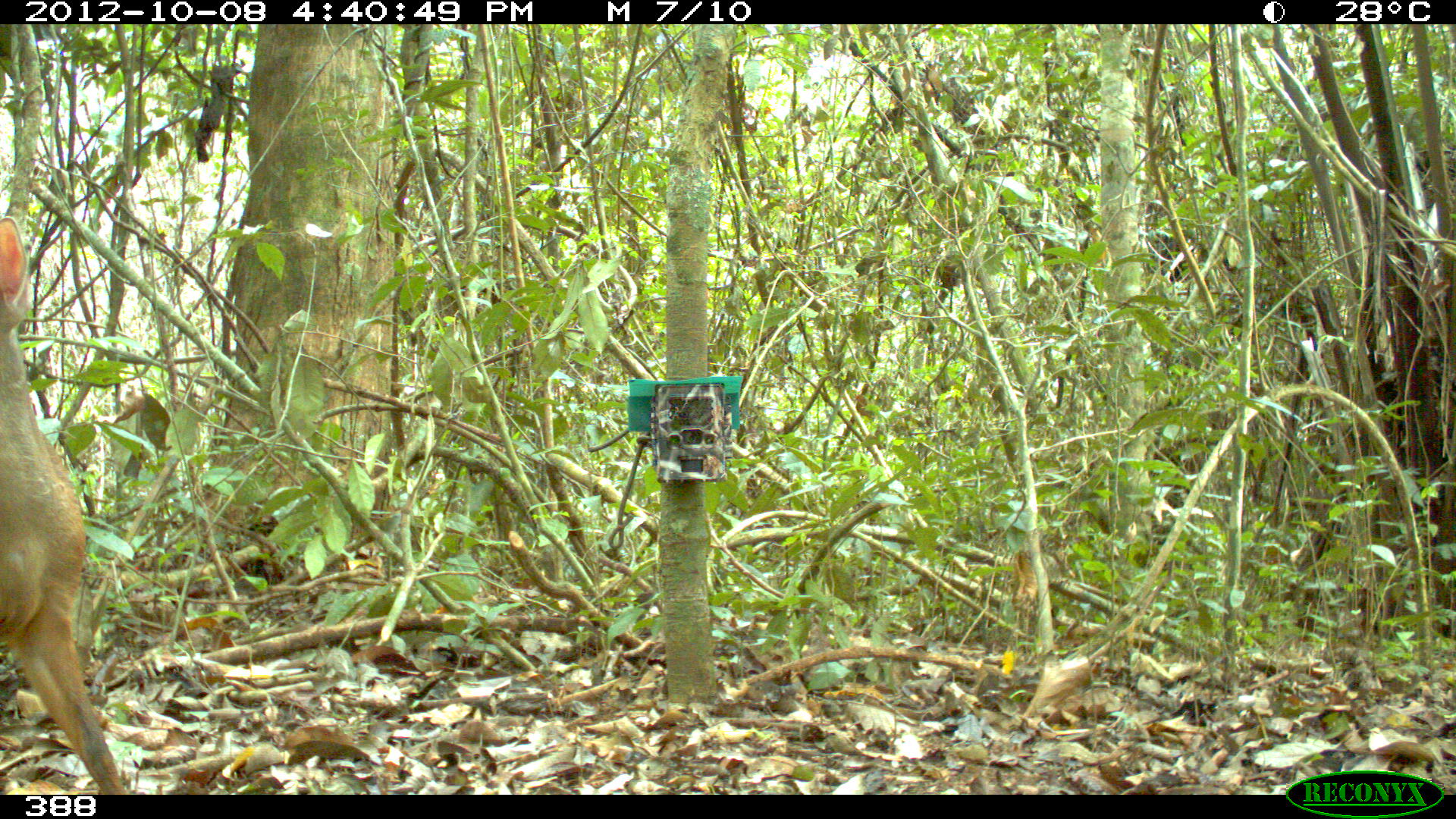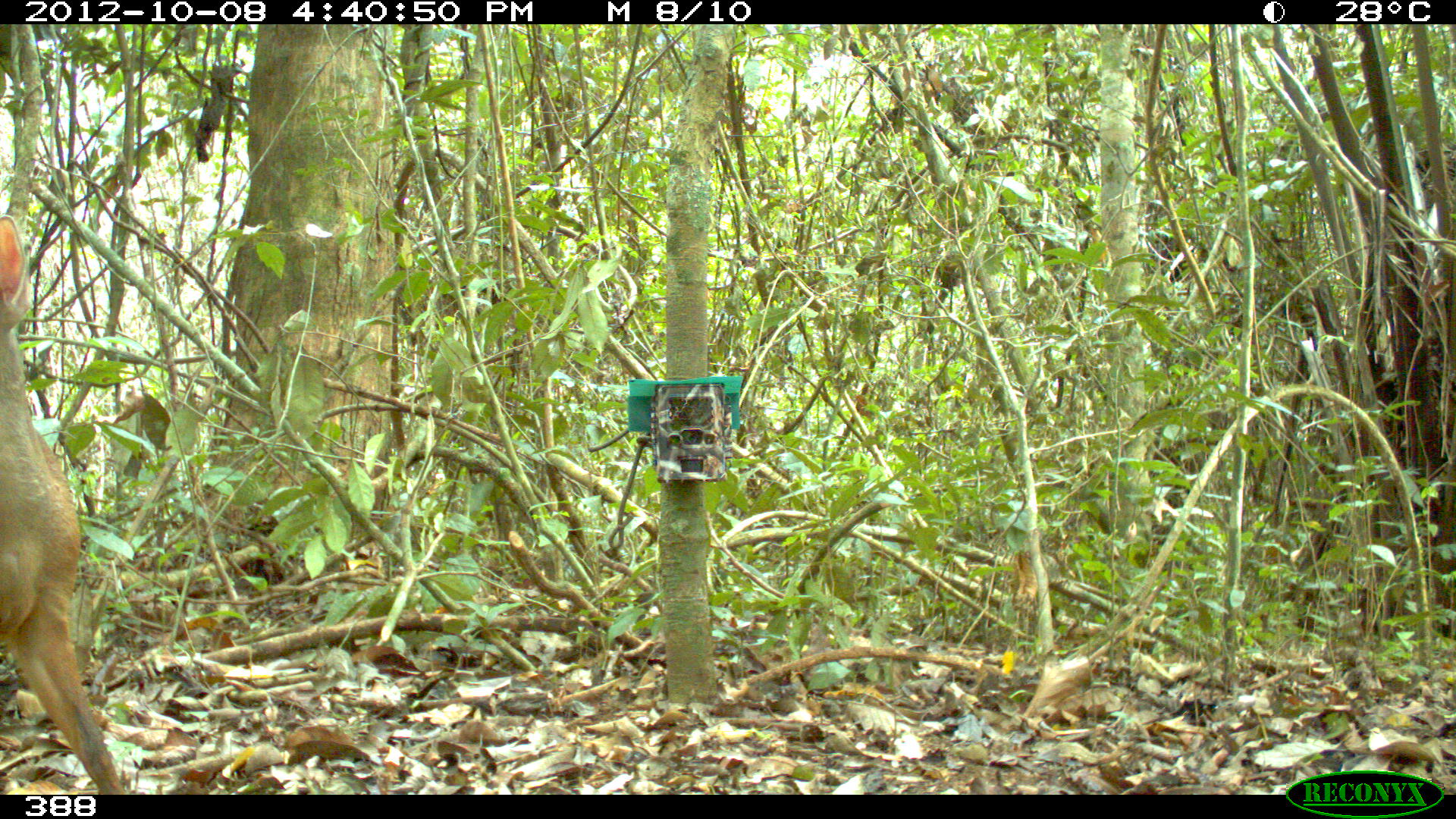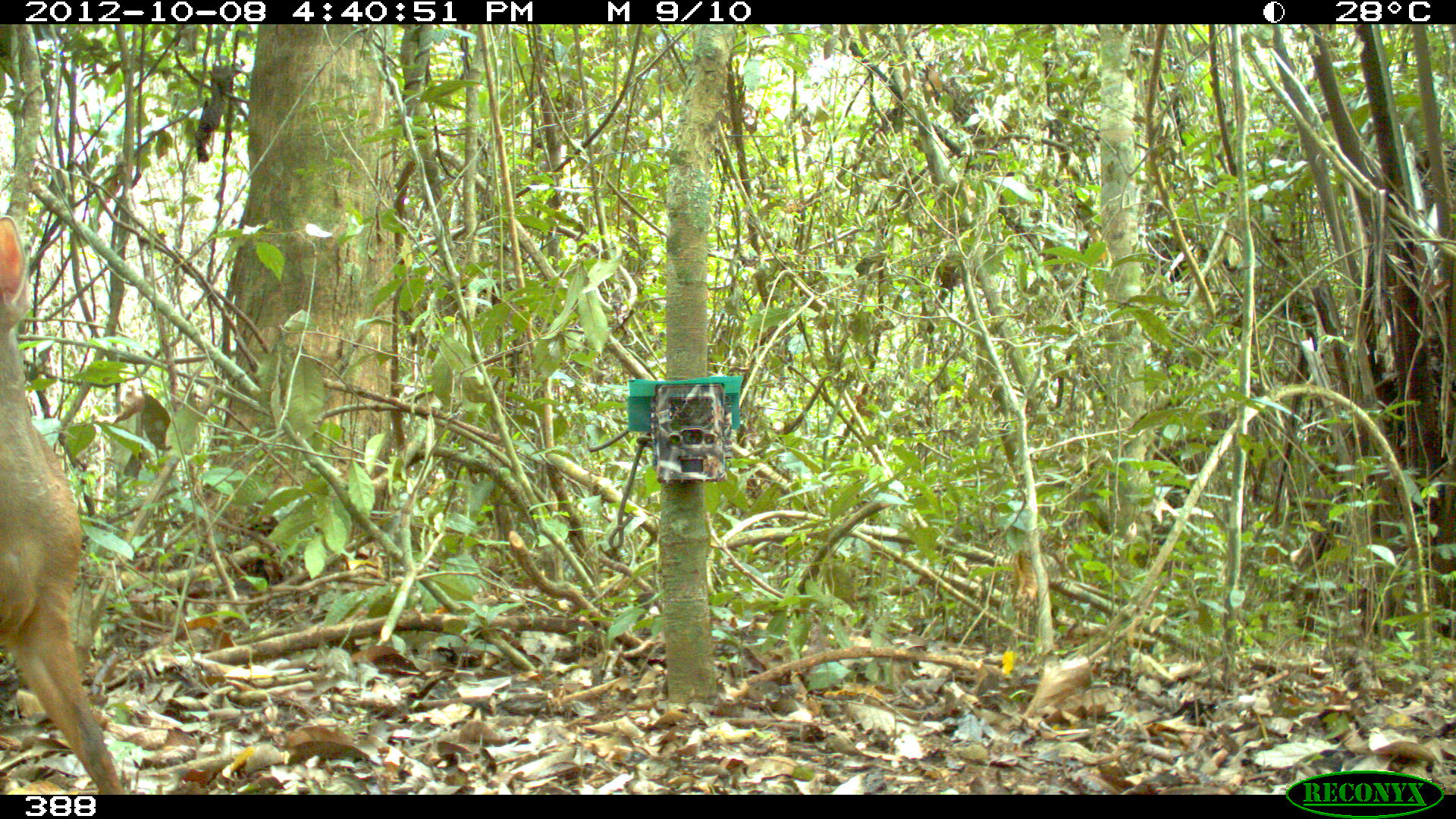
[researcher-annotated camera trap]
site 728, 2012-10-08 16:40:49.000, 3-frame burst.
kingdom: Animalia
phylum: Chordata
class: Mammalia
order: Artiodactyla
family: Cervidae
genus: Mazama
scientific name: Mazama americana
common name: red brocket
Mazama americana (red brocket).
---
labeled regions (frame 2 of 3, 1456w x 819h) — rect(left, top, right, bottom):
mazama americana: rect(0, 210, 129, 791)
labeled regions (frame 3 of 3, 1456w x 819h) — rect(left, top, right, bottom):
mazama americana: rect(0, 208, 129, 792)